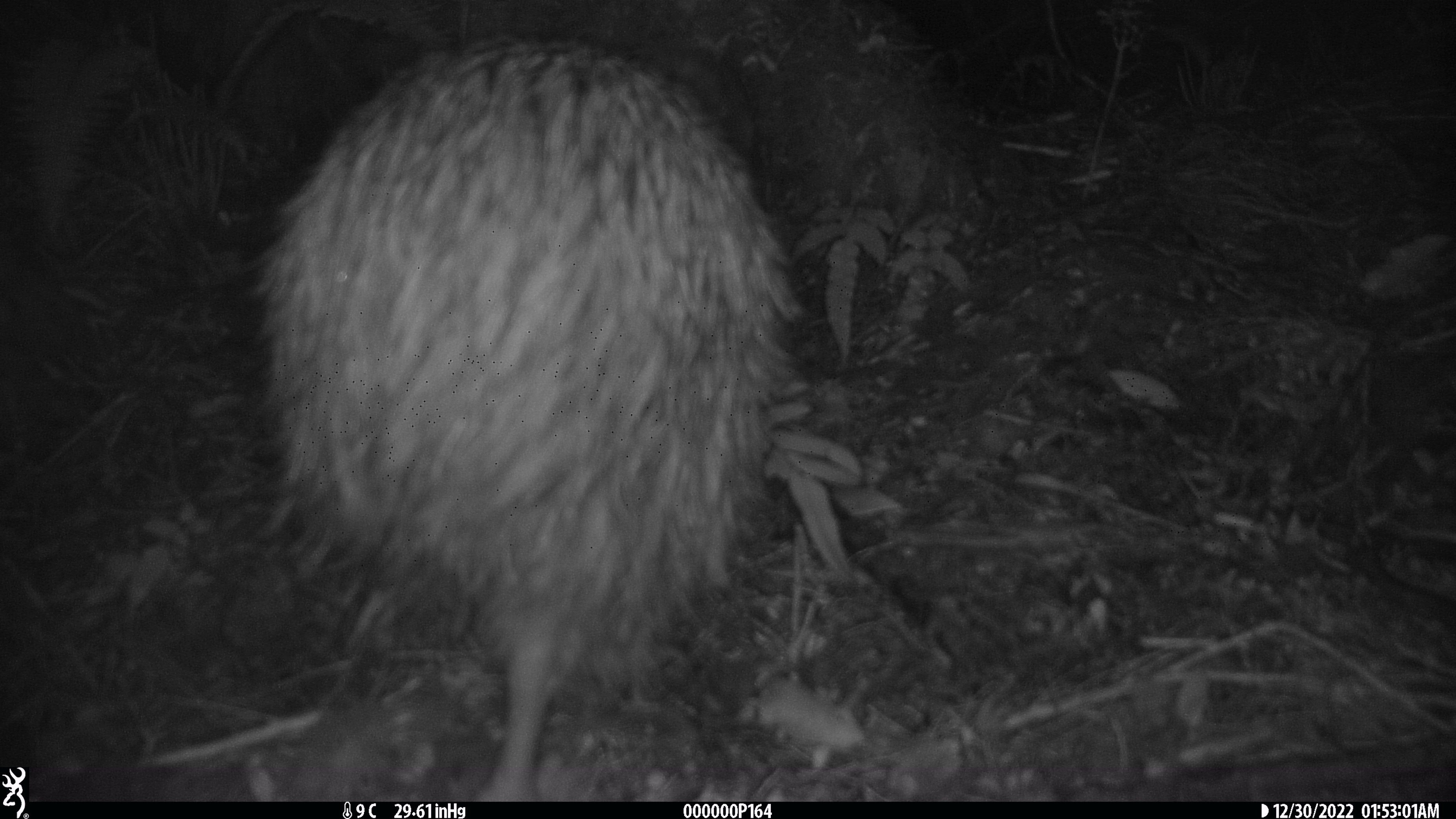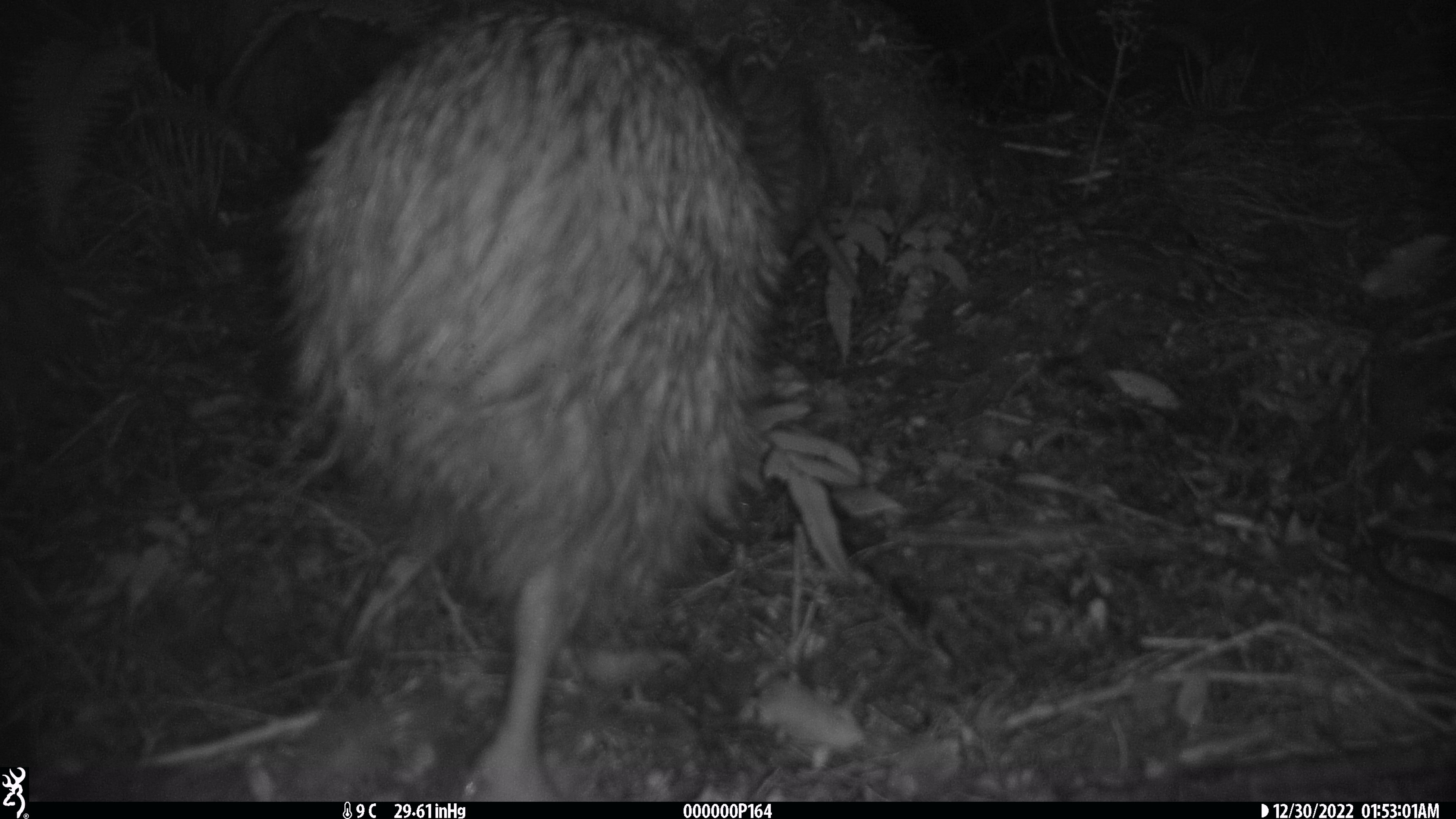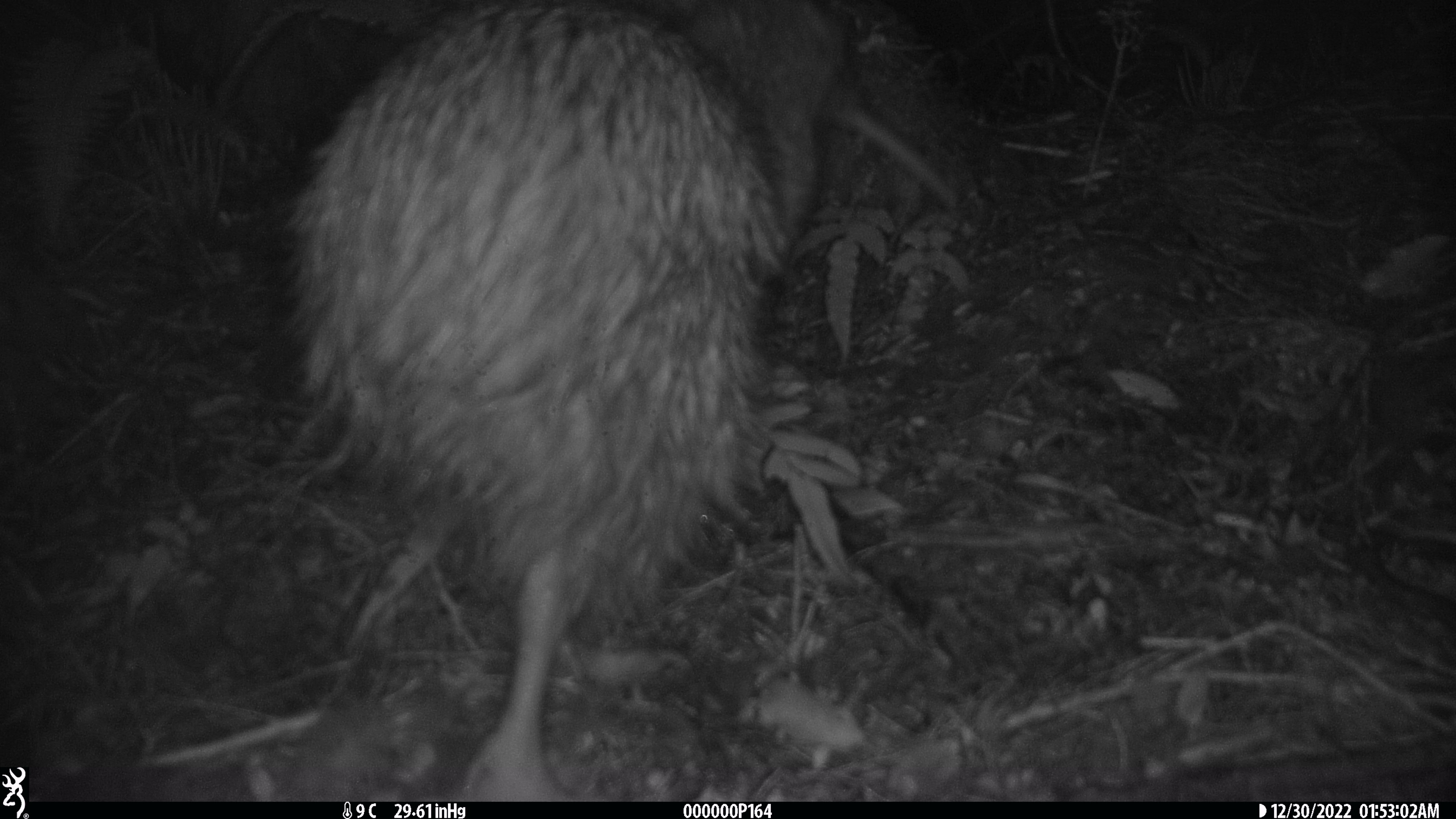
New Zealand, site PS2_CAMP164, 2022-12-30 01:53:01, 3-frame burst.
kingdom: Animalia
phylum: Chordata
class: Aves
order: Apterygiformes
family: Apterygidae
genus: Apteryx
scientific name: Apteryx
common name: kiwi